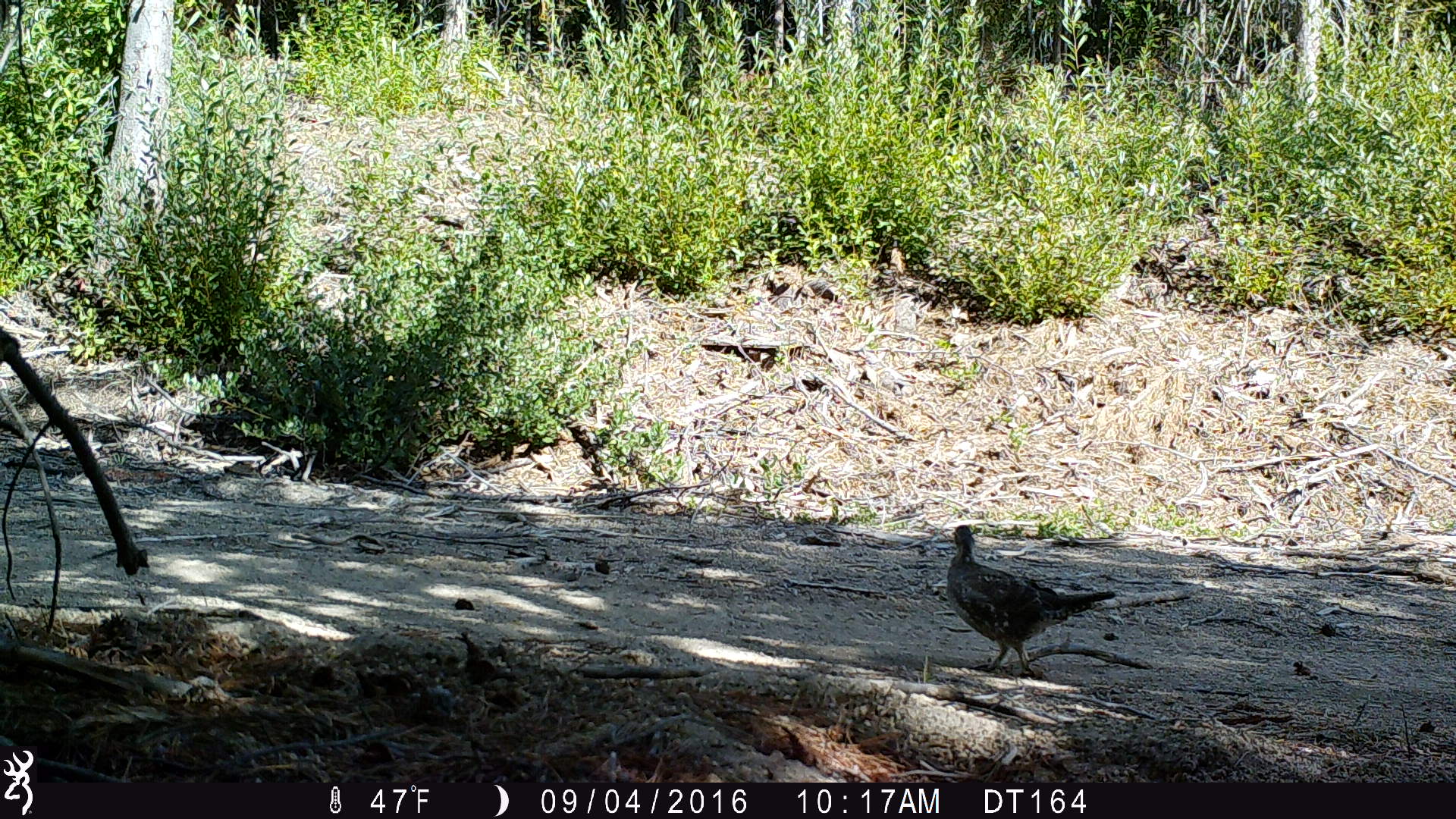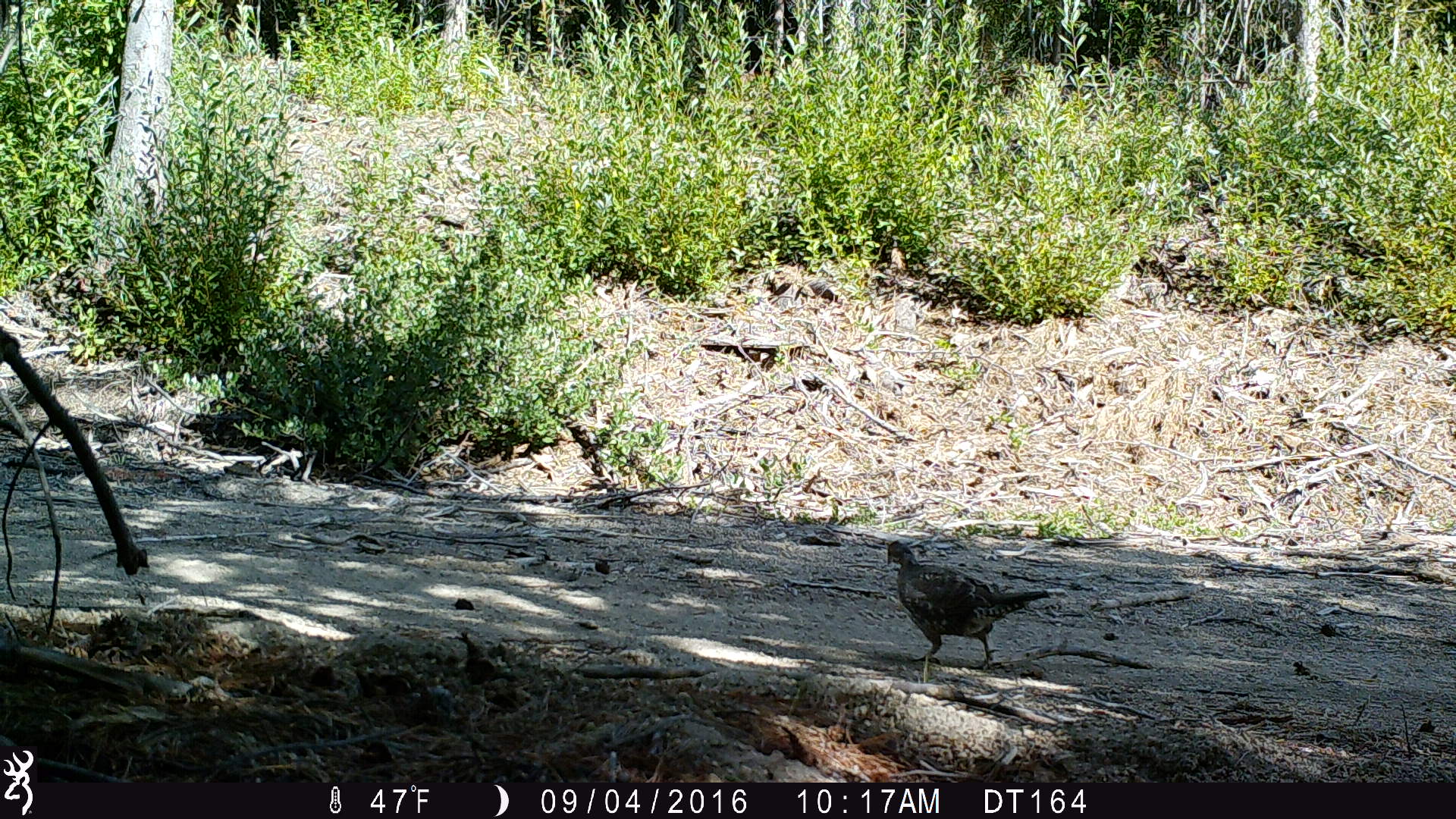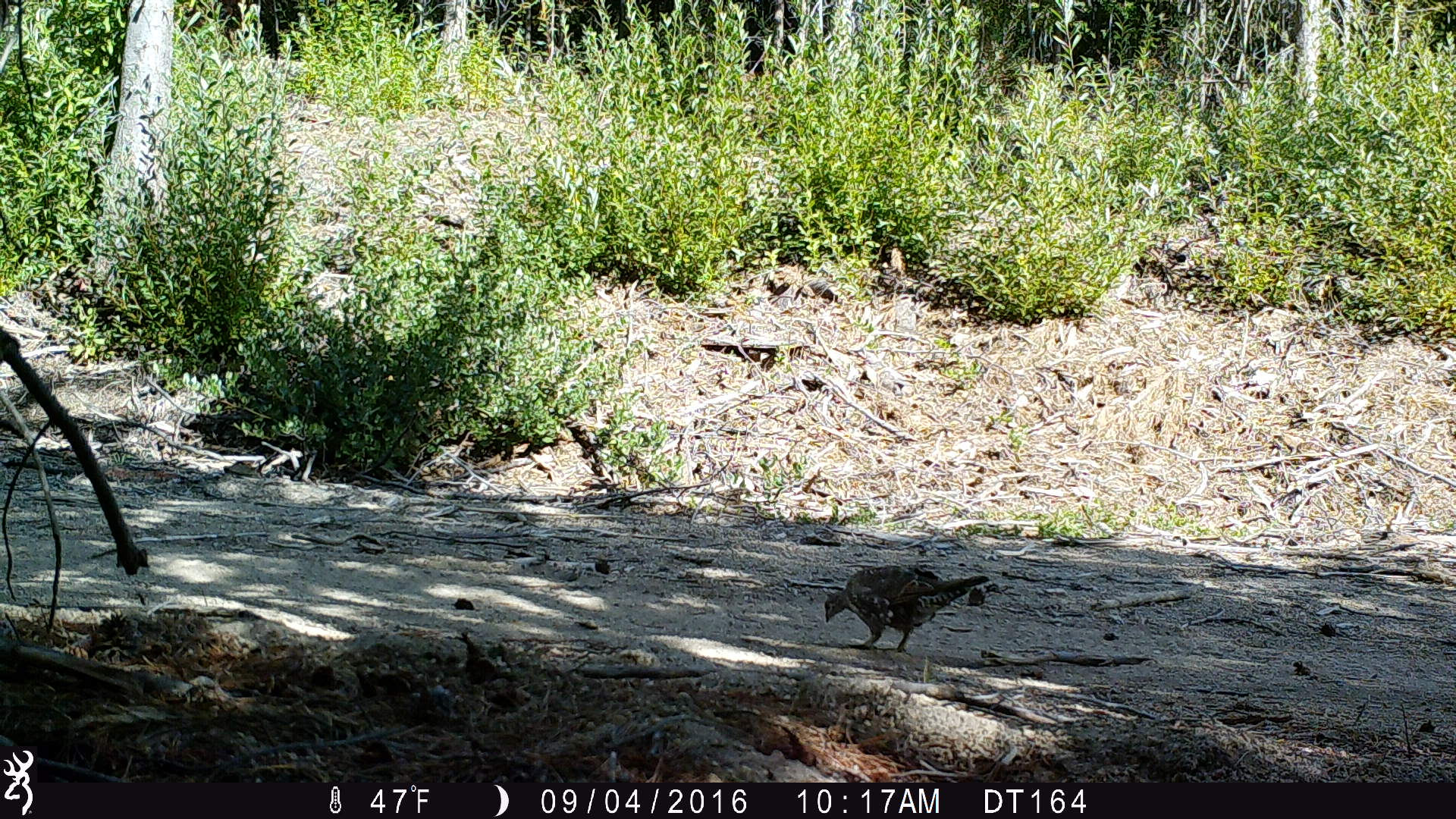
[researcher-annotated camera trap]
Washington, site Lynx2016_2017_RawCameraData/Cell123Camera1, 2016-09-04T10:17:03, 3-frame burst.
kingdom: Animalia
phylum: Chordata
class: Aves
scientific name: Aves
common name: birds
Aves (birds). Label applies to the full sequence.